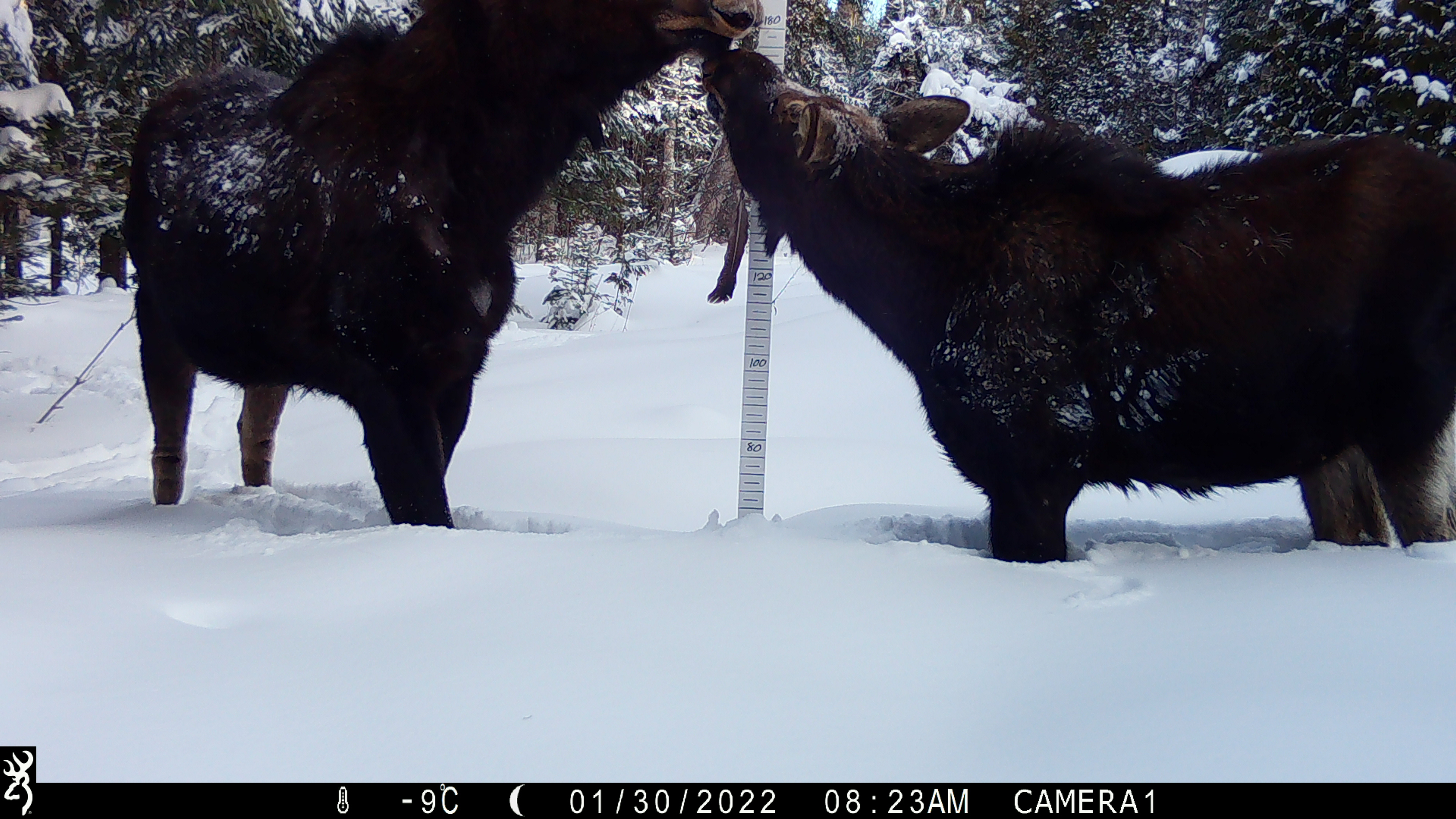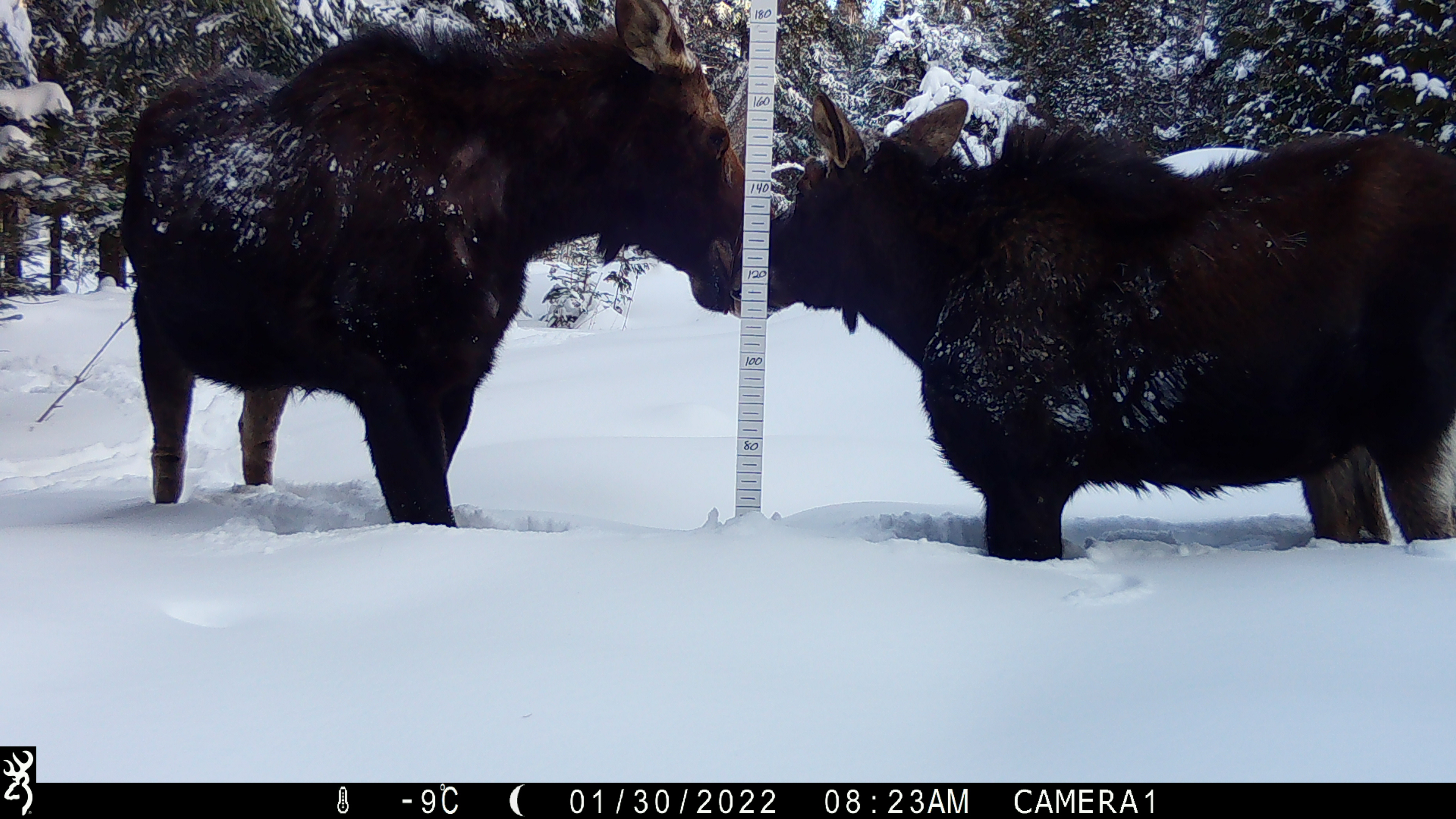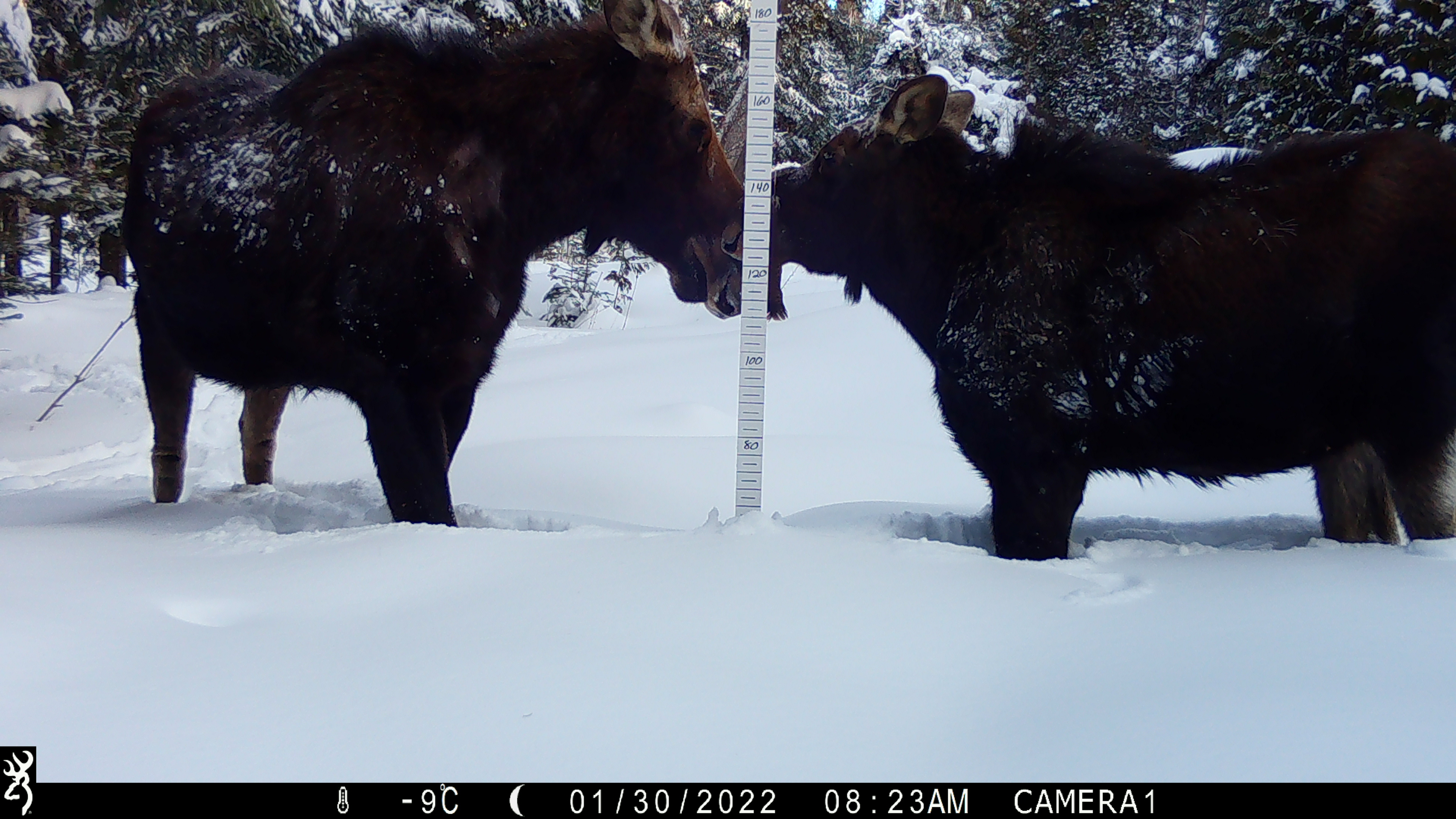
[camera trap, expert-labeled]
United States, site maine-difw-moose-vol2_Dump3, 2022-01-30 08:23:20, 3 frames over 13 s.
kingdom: Animalia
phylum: Chordata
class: Mammalia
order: Artiodactyla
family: Cervidae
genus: Alces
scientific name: Alces alces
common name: moose